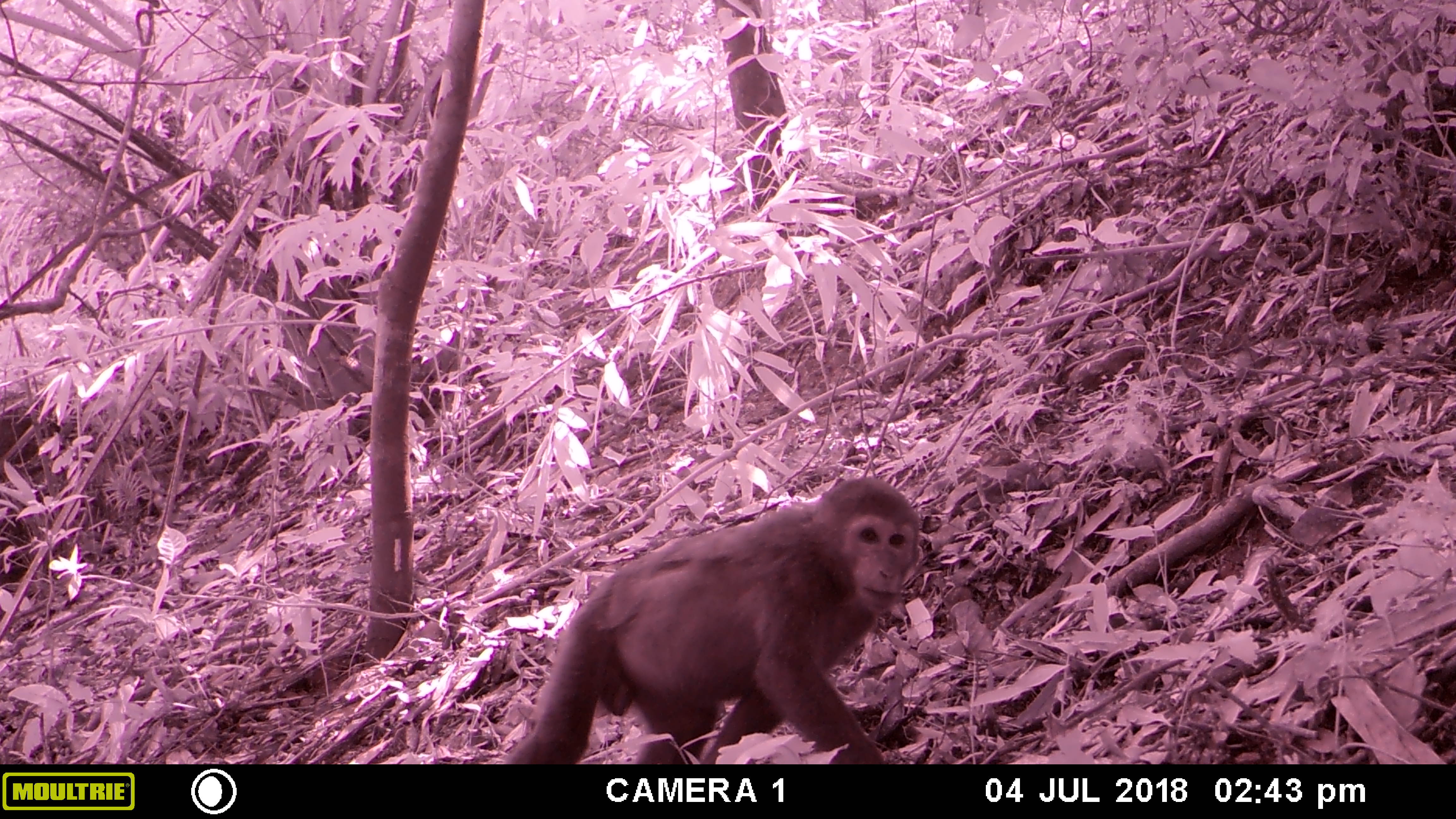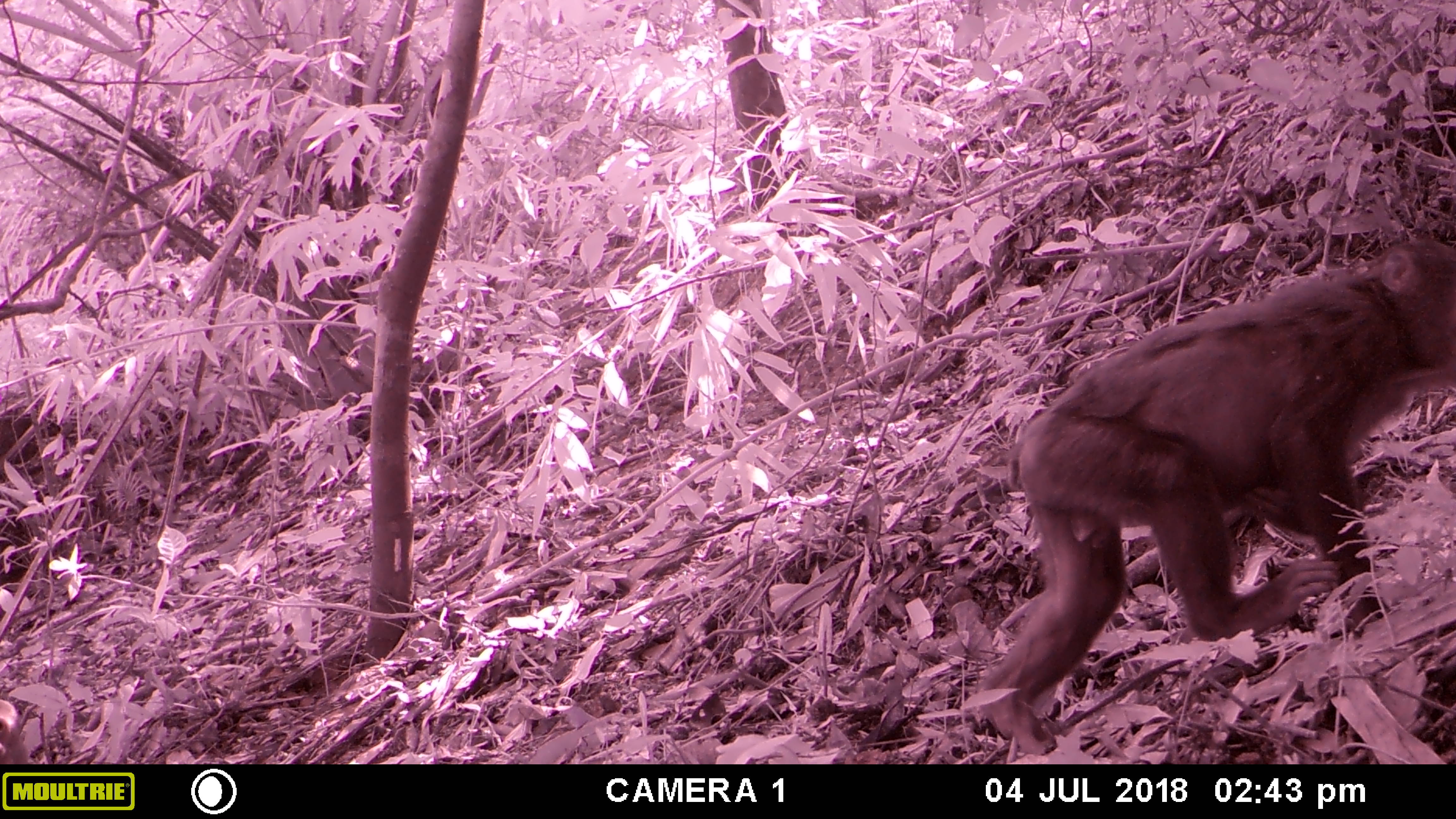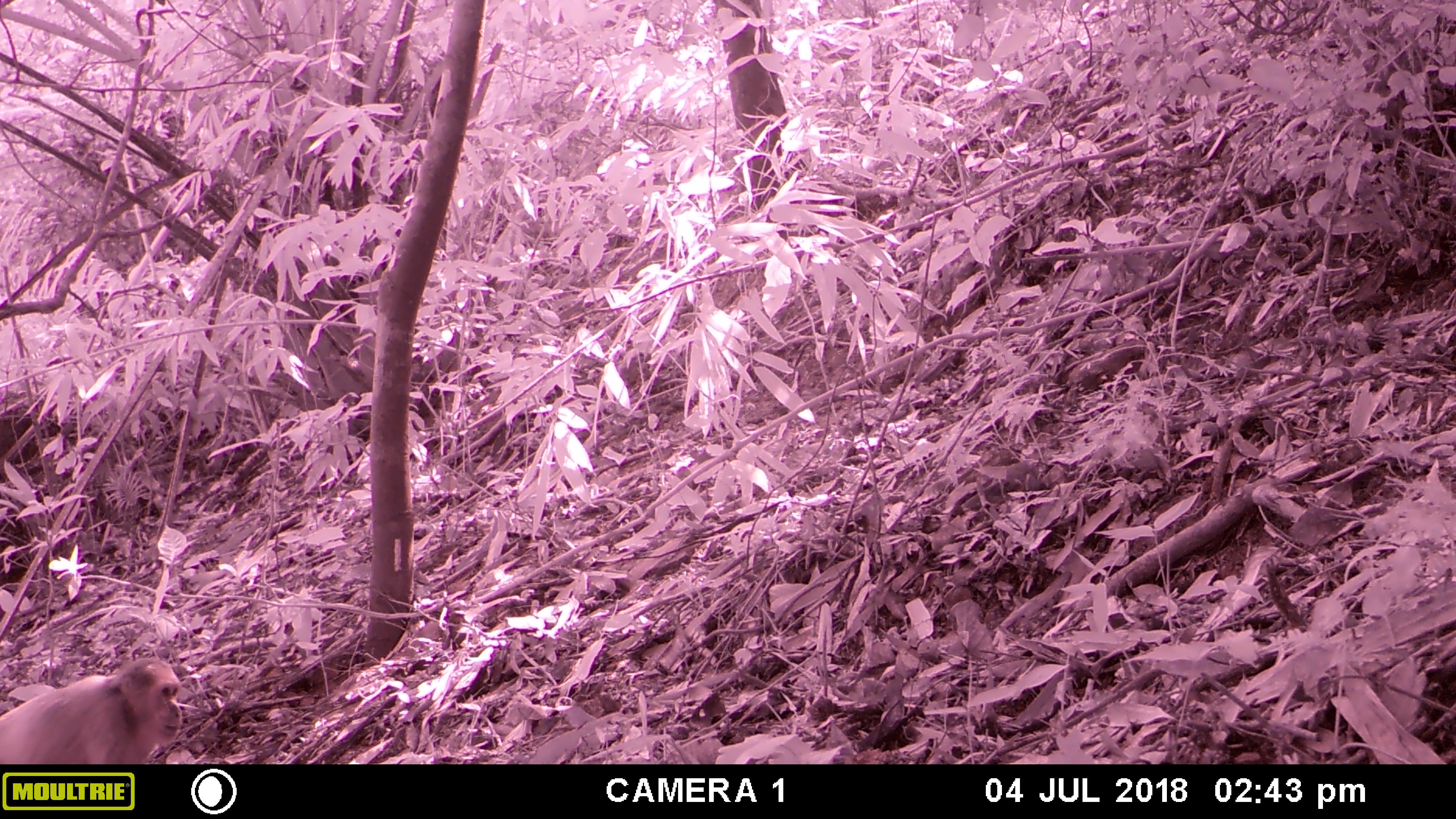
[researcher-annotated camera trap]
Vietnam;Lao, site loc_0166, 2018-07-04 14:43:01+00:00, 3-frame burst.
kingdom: Animalia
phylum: Chordata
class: Mammalia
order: Primates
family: Cercopithecidae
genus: Macaca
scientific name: Macaca arctoides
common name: stump-tailed macaque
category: stump tailed macaque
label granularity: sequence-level